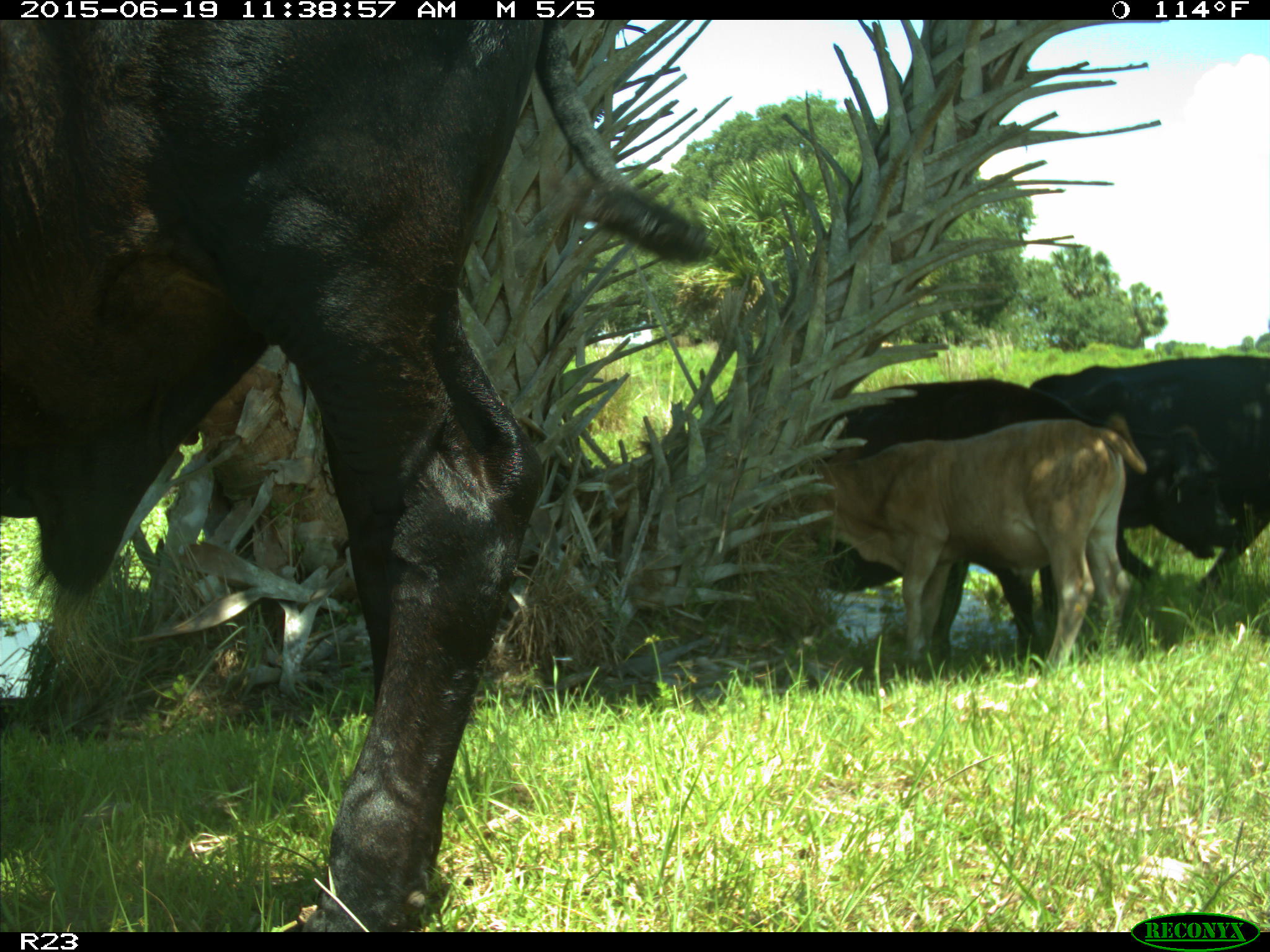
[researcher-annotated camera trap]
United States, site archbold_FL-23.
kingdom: Animalia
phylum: Chordata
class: Mammalia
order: Artiodactyla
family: Bovidae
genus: Bos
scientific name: Bos taurus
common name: domestic cow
Bos taurus (domestic cow).